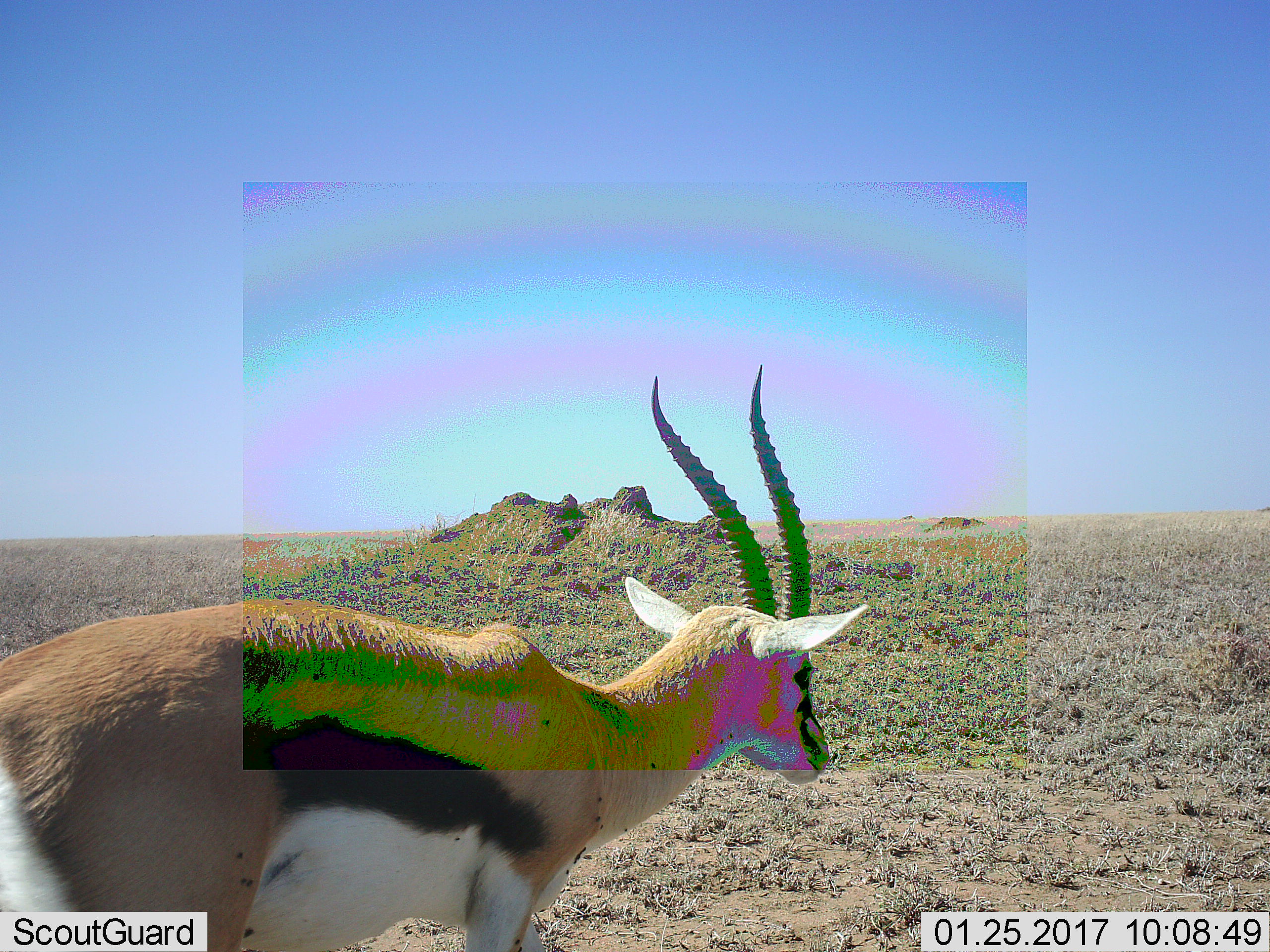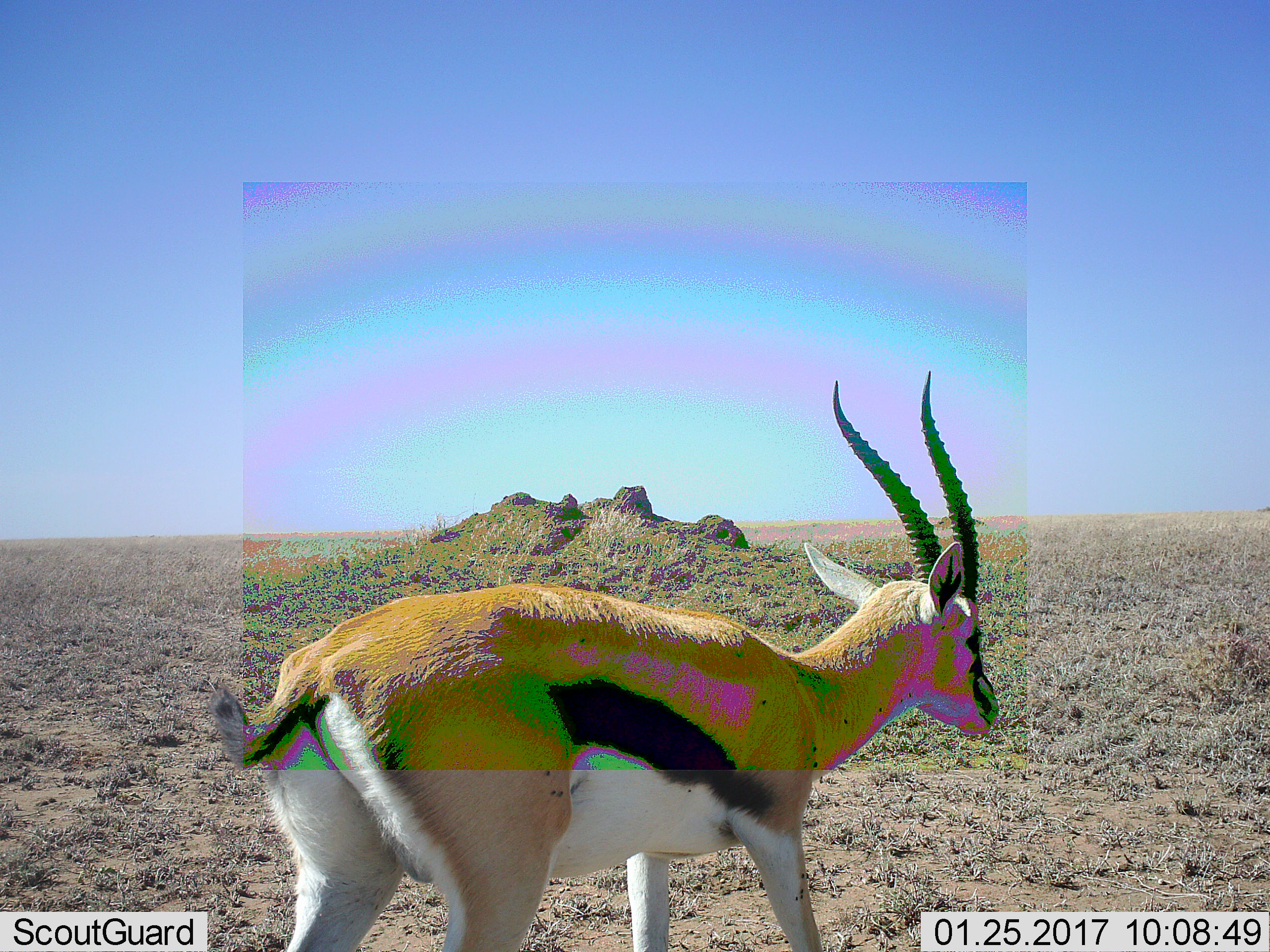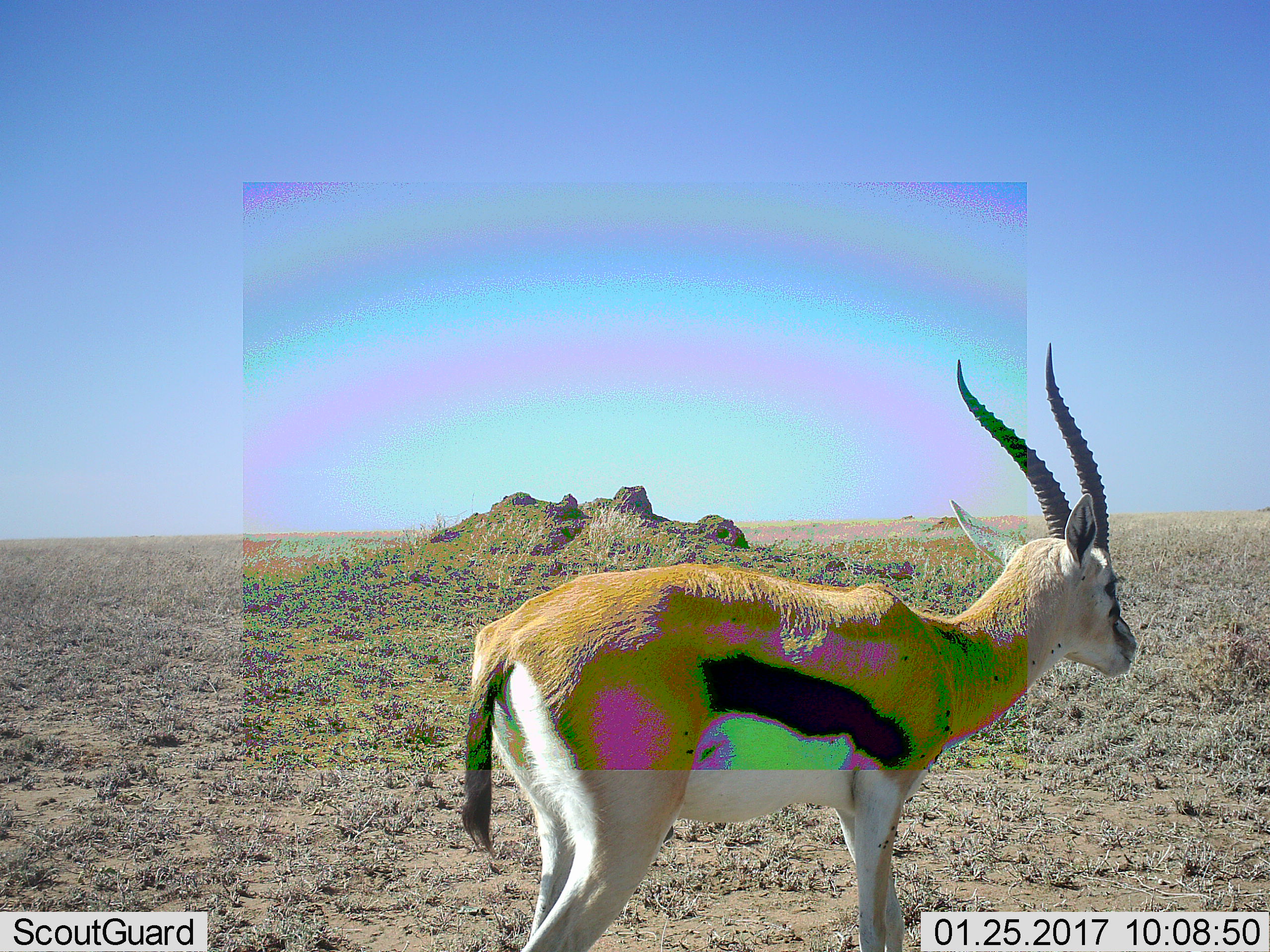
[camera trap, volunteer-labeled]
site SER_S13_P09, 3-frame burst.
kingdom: Animalia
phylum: Chordata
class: Mammalia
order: Artiodactyla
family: Bovidae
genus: Eudorcas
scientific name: Eudorcas thomsonii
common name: thomson's gazelle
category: gazellethomsons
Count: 1.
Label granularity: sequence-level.